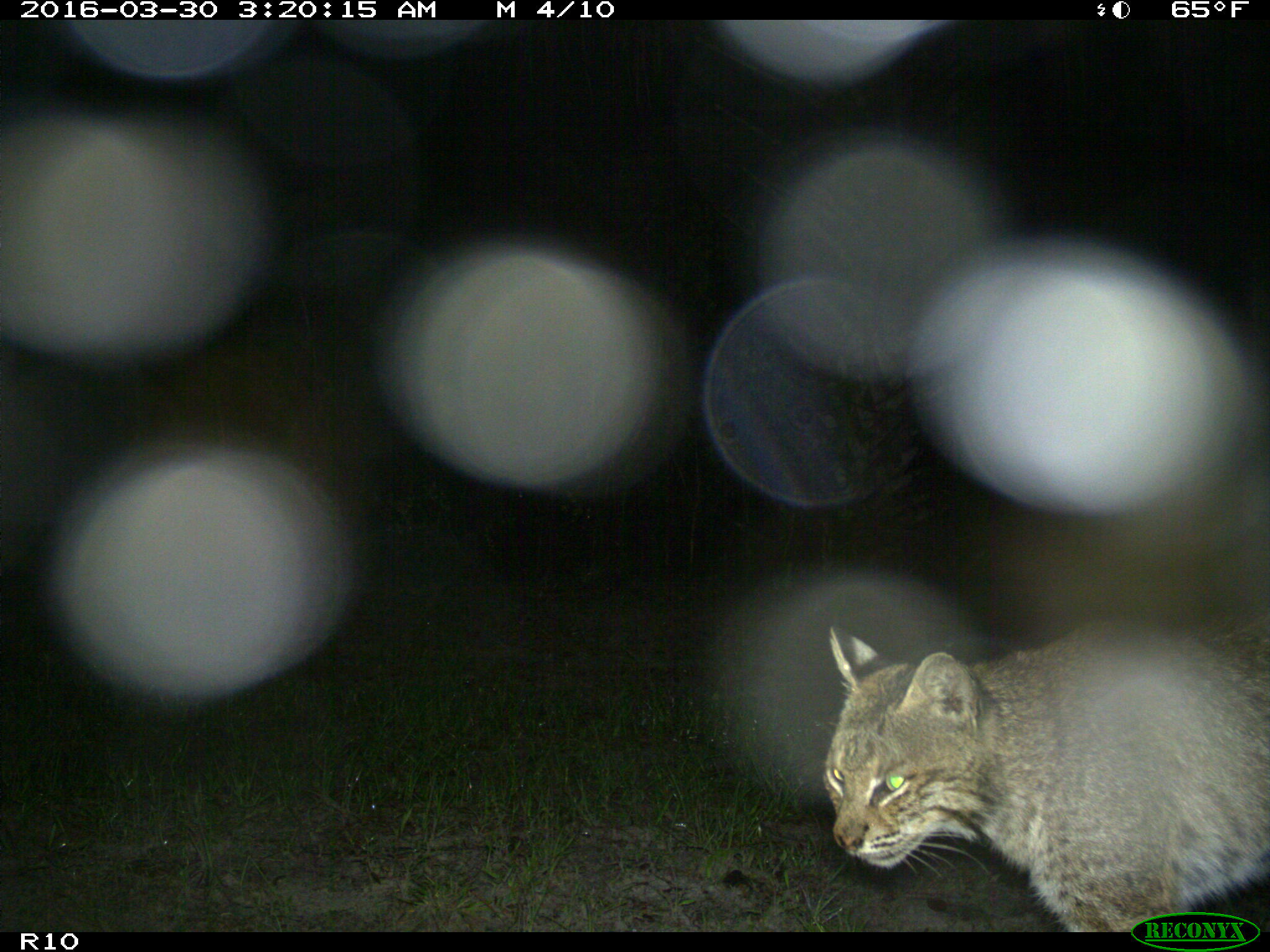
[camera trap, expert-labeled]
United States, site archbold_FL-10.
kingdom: Animalia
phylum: Chordata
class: Mammalia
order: Carnivora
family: Felidae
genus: Lynx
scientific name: Lynx rufus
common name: bobcat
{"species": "Lynx rufus (bobcat)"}